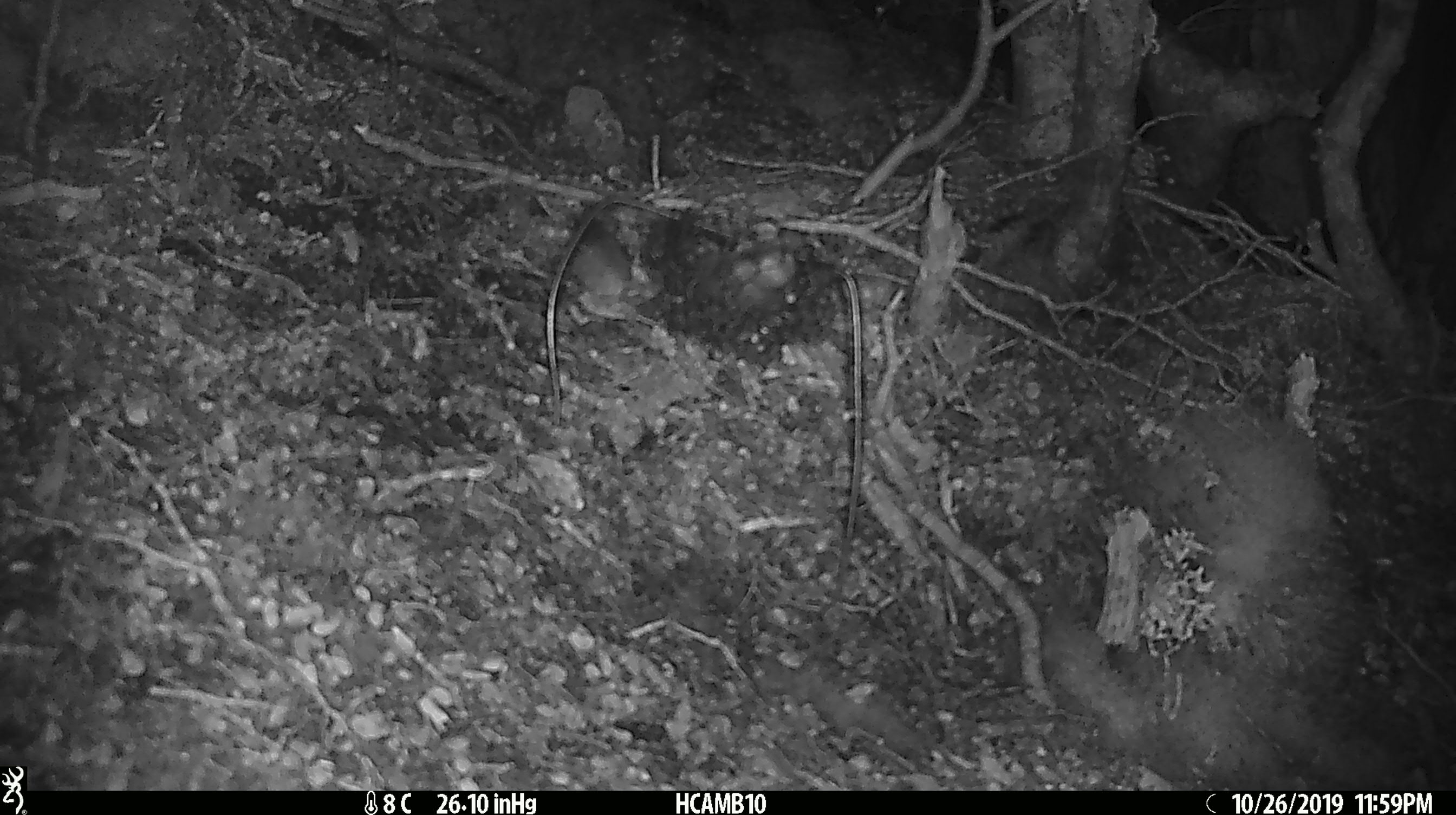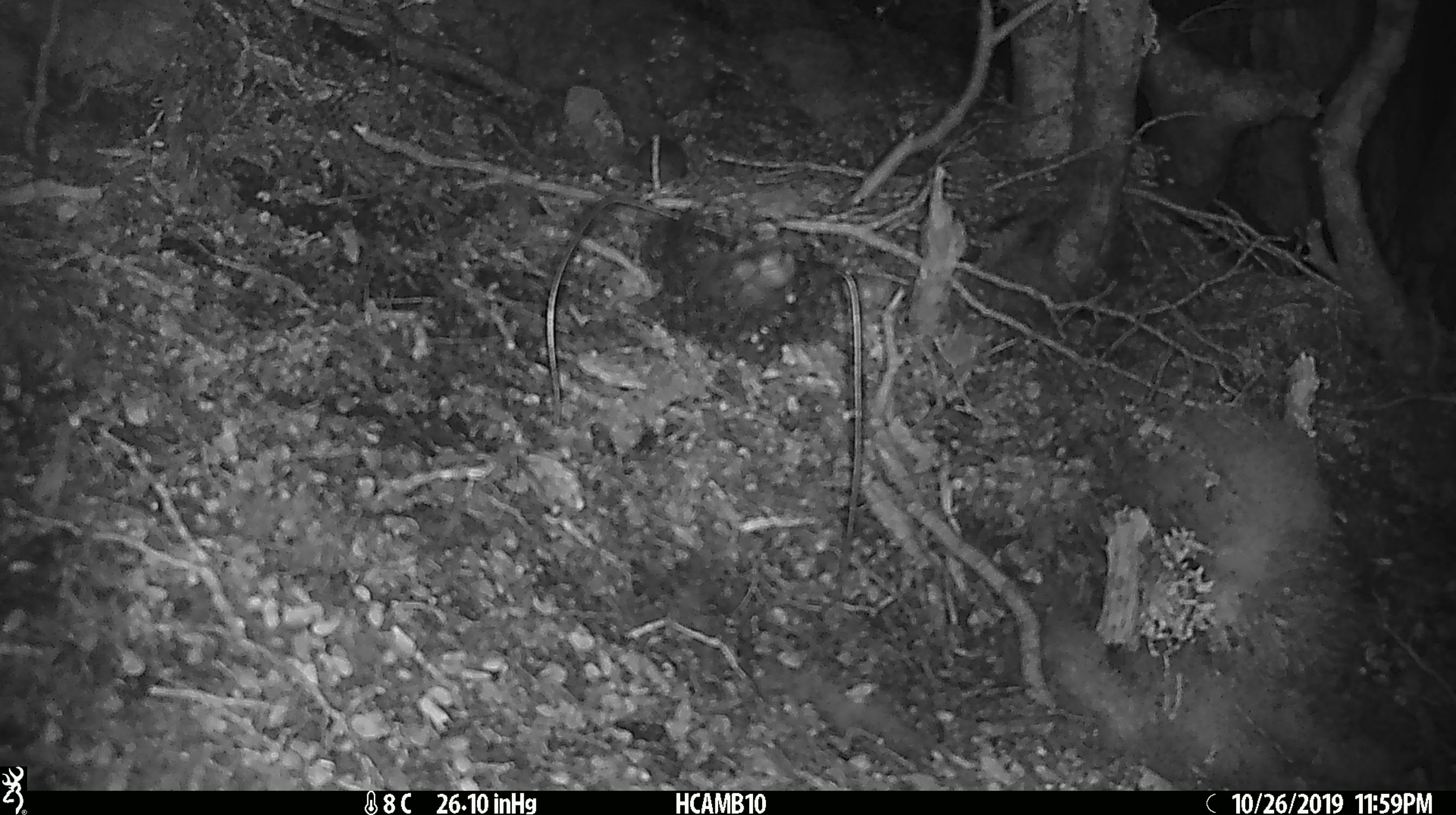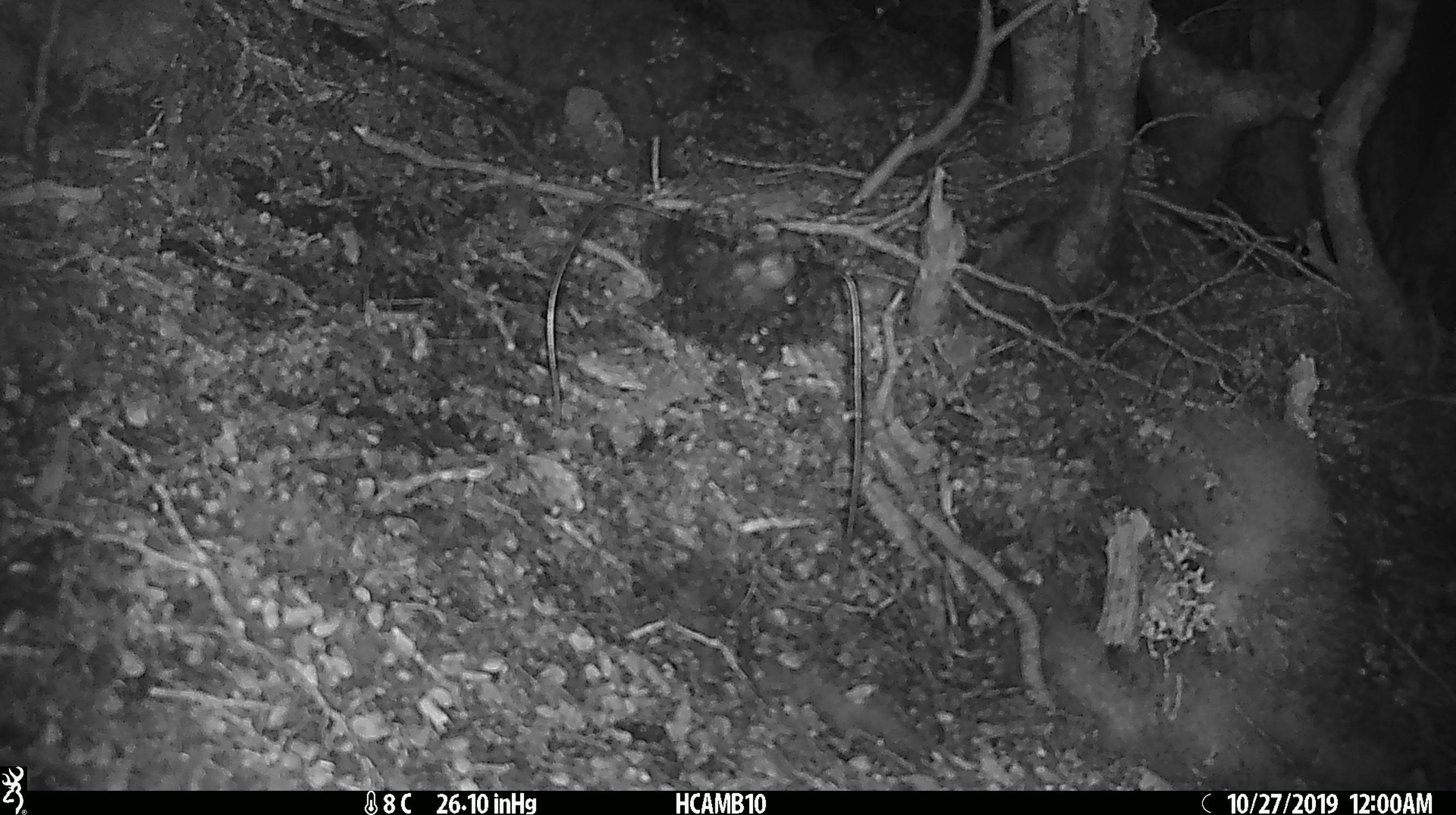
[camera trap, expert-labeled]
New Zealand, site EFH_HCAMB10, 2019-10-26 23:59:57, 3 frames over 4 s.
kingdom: Animalia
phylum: Chordata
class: Mammalia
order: Rodentia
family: Muridae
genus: Mus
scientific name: Mus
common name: mouse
Mouse (Mus).